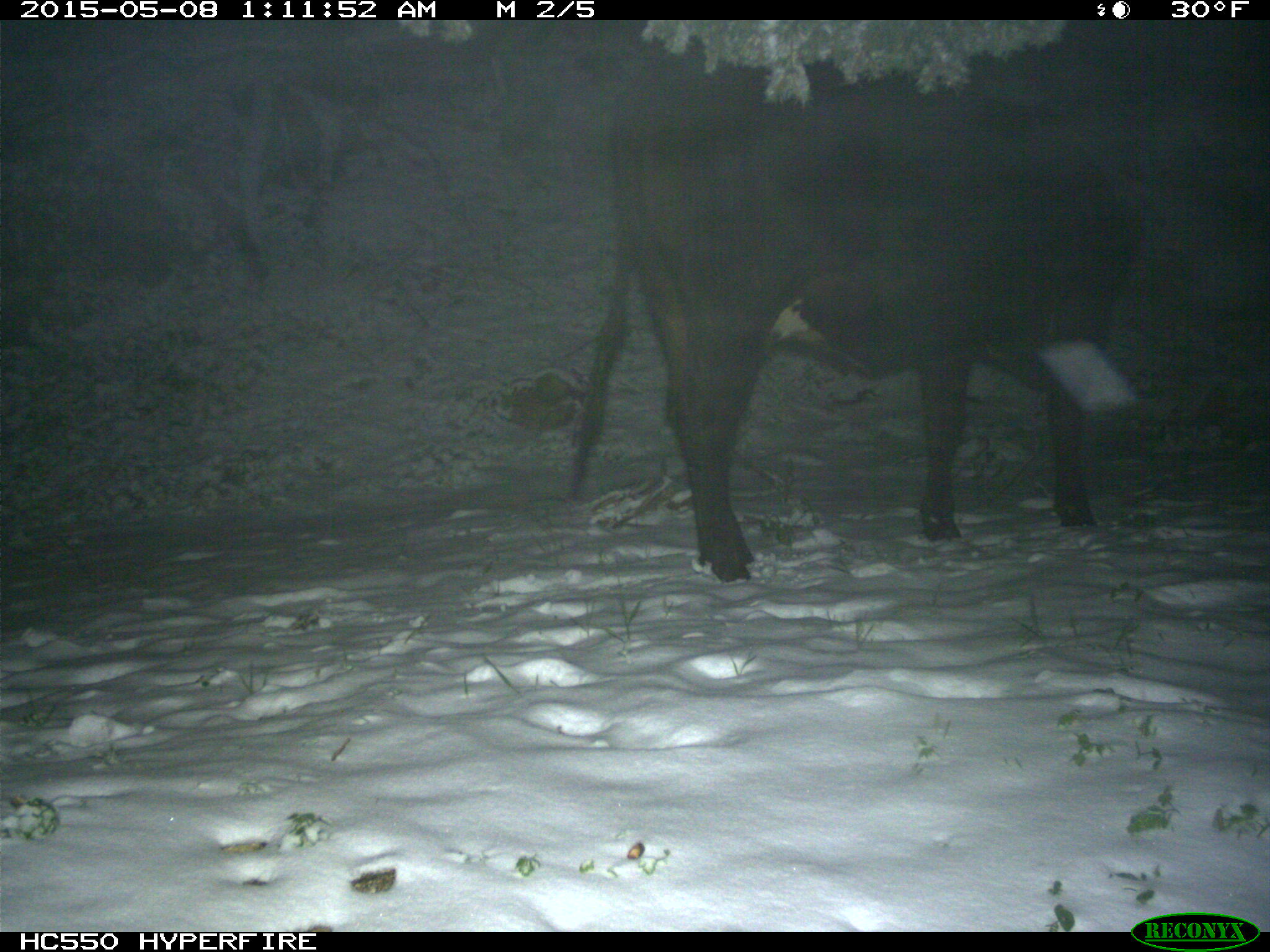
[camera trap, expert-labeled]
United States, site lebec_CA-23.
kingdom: Animalia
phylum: Chordata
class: Mammalia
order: Artiodactyla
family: Bovidae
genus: Bos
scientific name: Bos taurus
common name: domestic cow